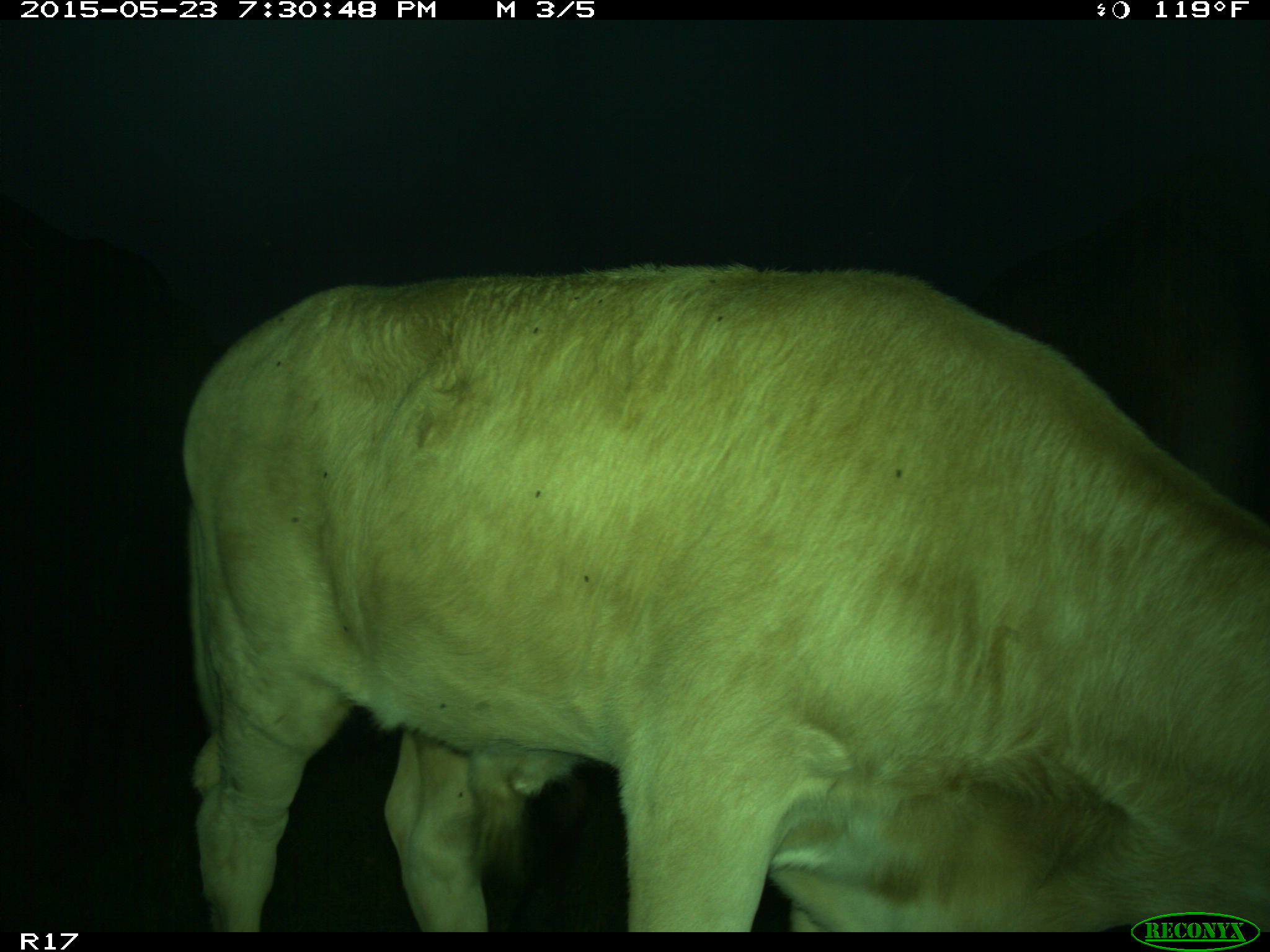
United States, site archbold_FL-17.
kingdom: Animalia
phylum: Chordata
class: Mammalia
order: Artiodactyla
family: Bovidae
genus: Bos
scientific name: Bos taurus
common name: domestic cow